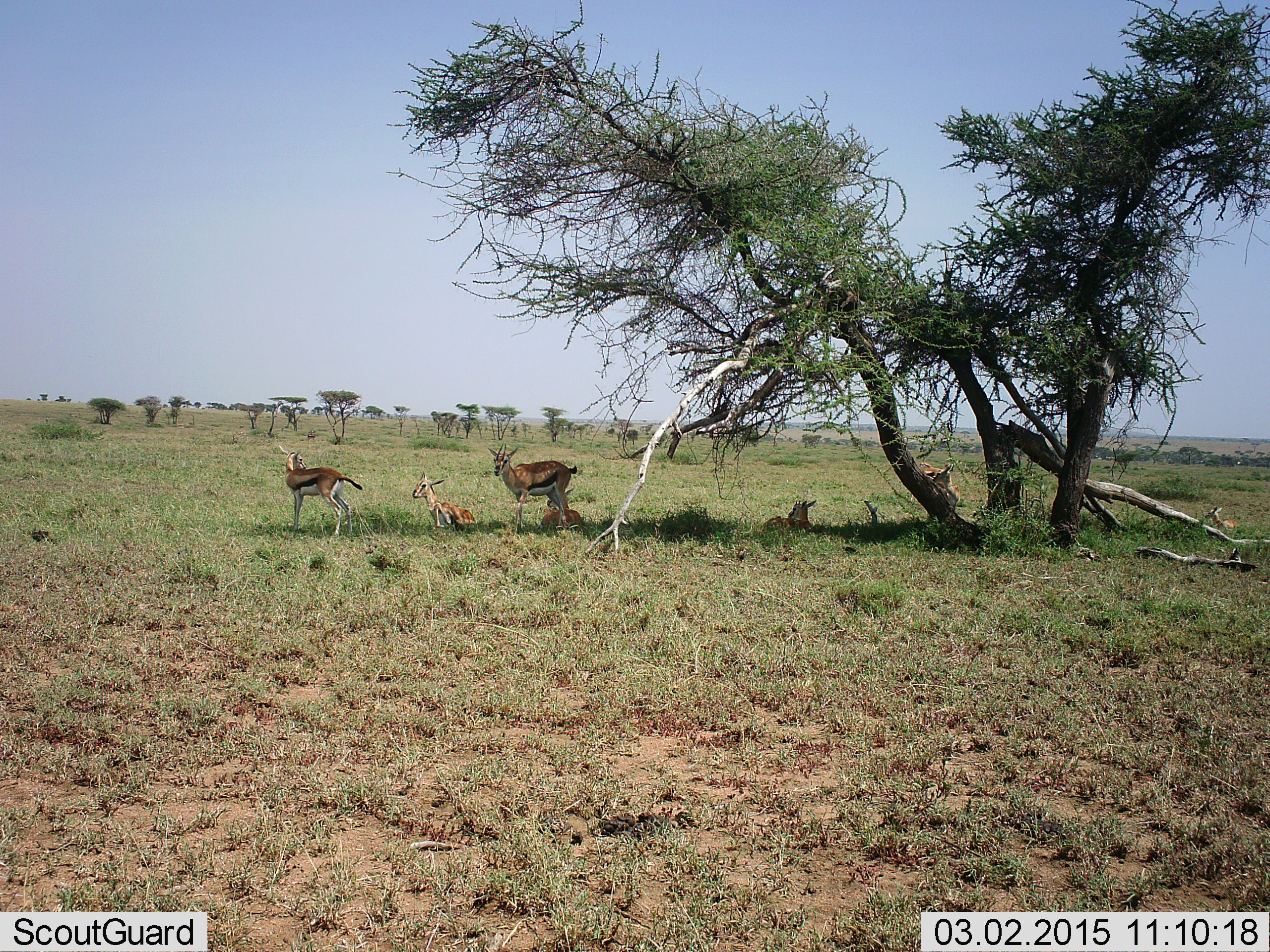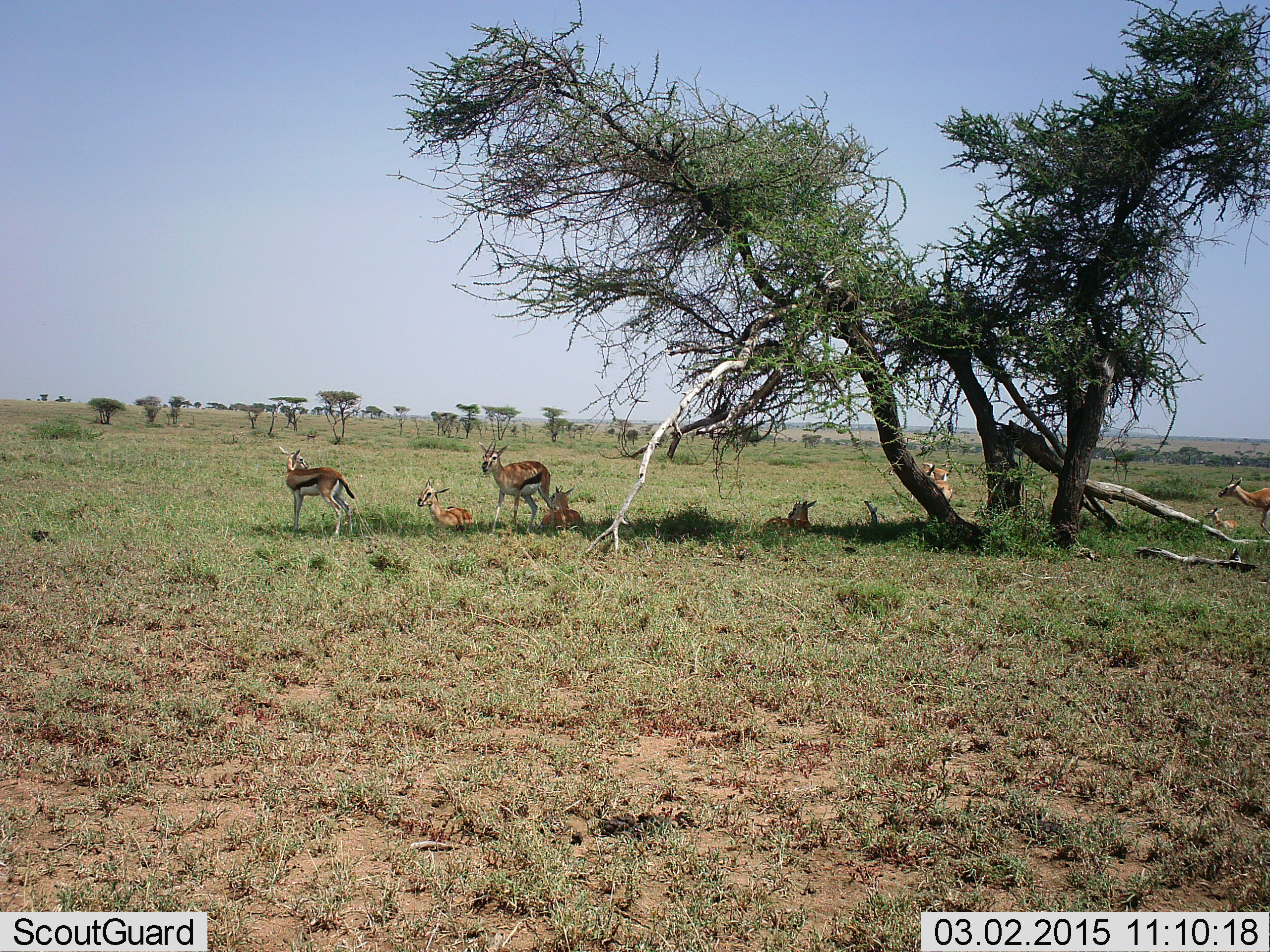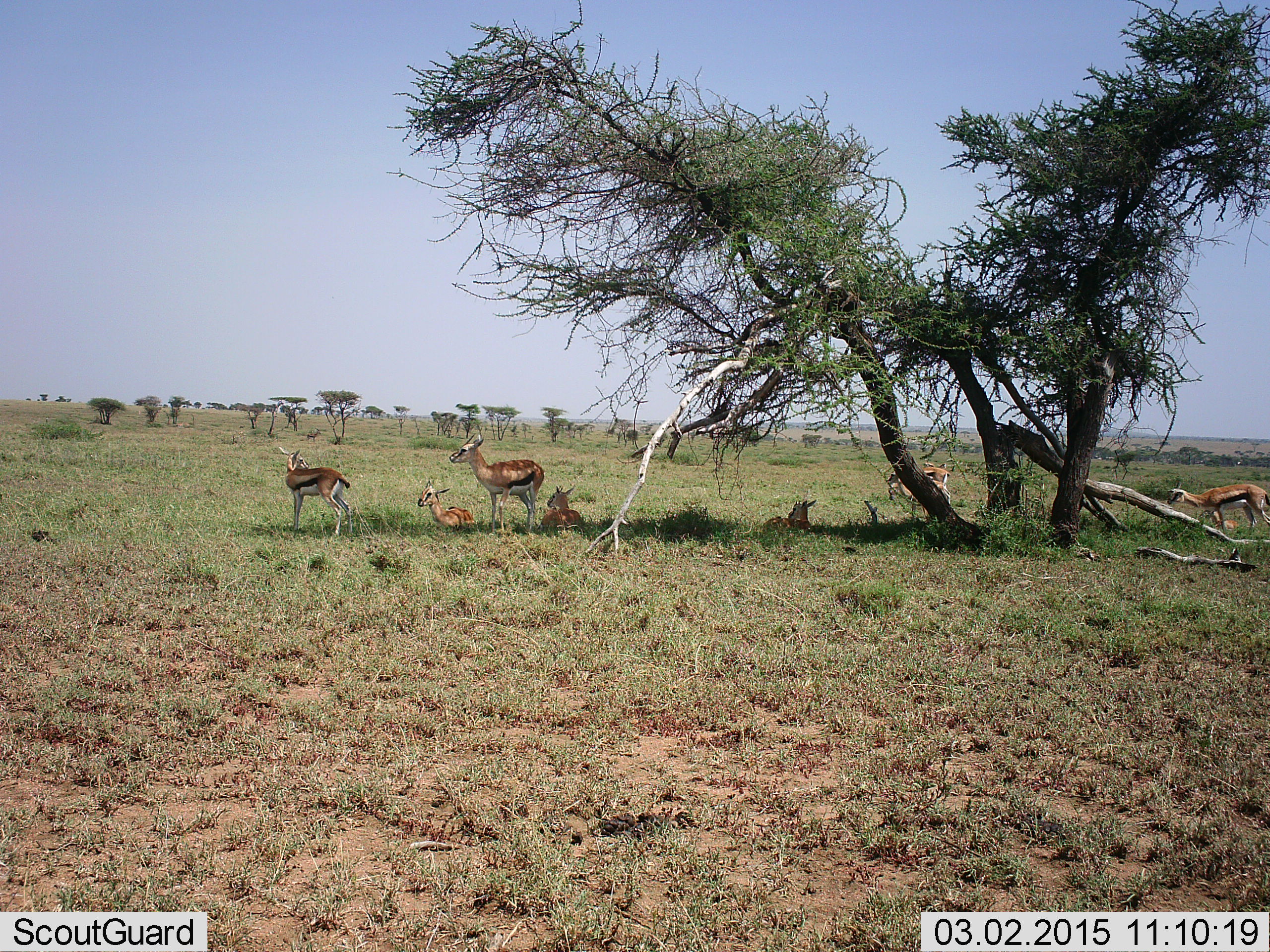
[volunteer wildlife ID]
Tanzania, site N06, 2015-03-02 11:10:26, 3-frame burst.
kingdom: Animalia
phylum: Chordata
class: Mammalia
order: Artiodactyla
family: Bovidae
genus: Eudorcas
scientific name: Eudorcas thomsonii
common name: thomson's gazelle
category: gazellethomsons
Gazellethomsons (thomson's gazelle) (Eudorcas thomsonii), count 8. Behavior (volunteer vote fractions): standing 90%, resting 100%, moving 40%, interacting 10%. Young present (vote fraction): 30%. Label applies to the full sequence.